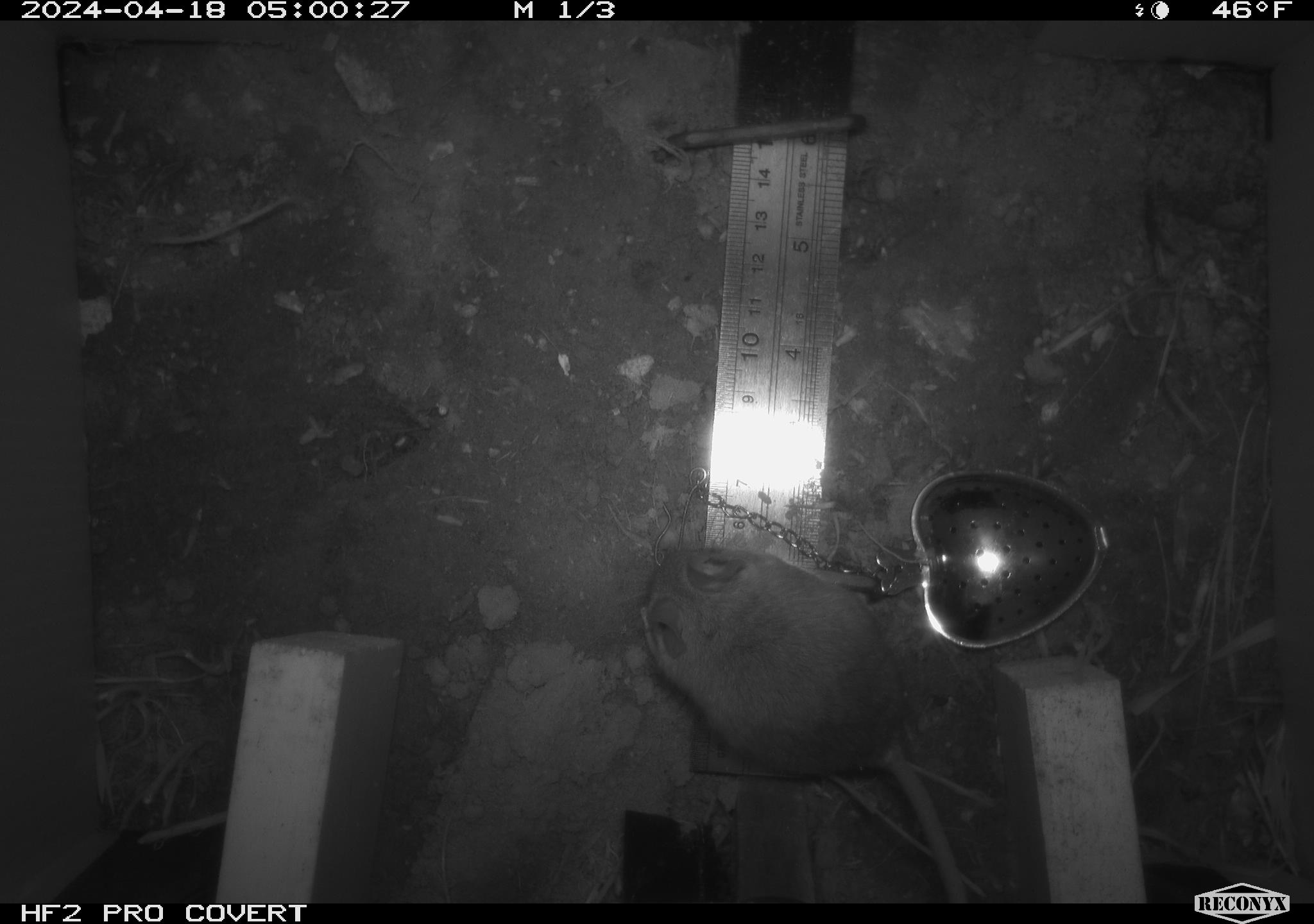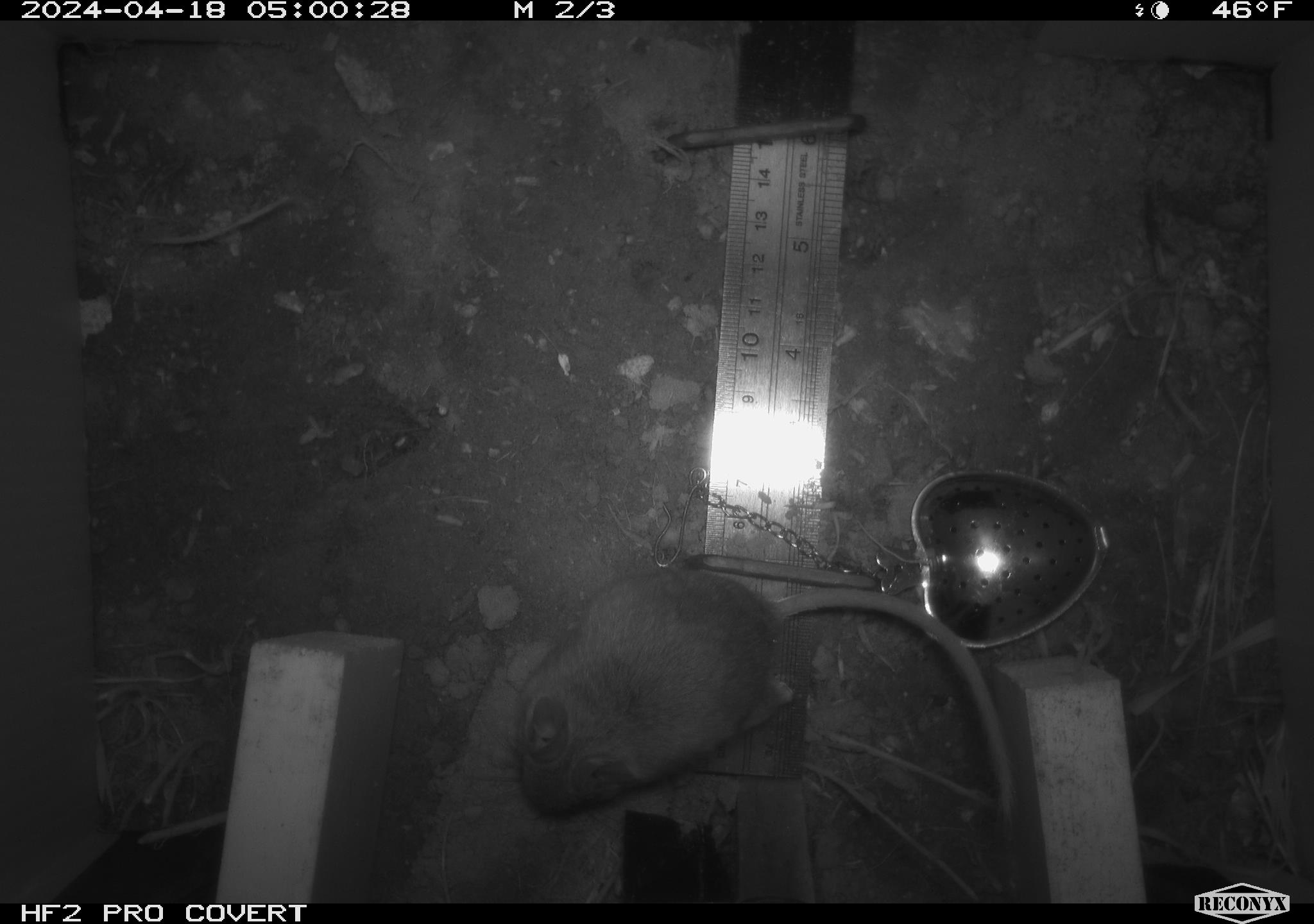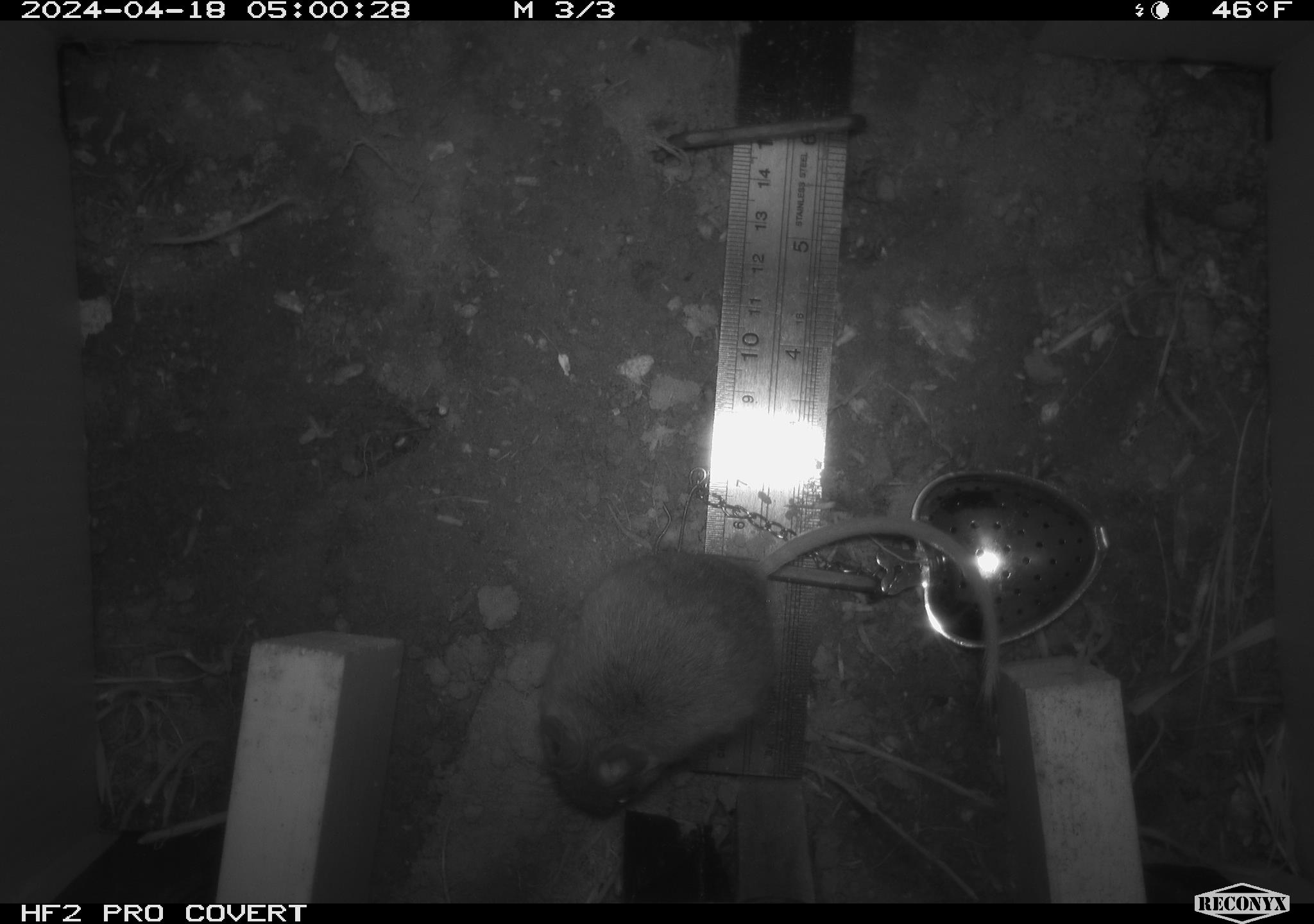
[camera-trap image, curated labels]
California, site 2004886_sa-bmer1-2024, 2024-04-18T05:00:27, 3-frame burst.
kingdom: Animalia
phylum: Chordata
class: Mammalia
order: Rodentia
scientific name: Rodentia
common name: mouse species